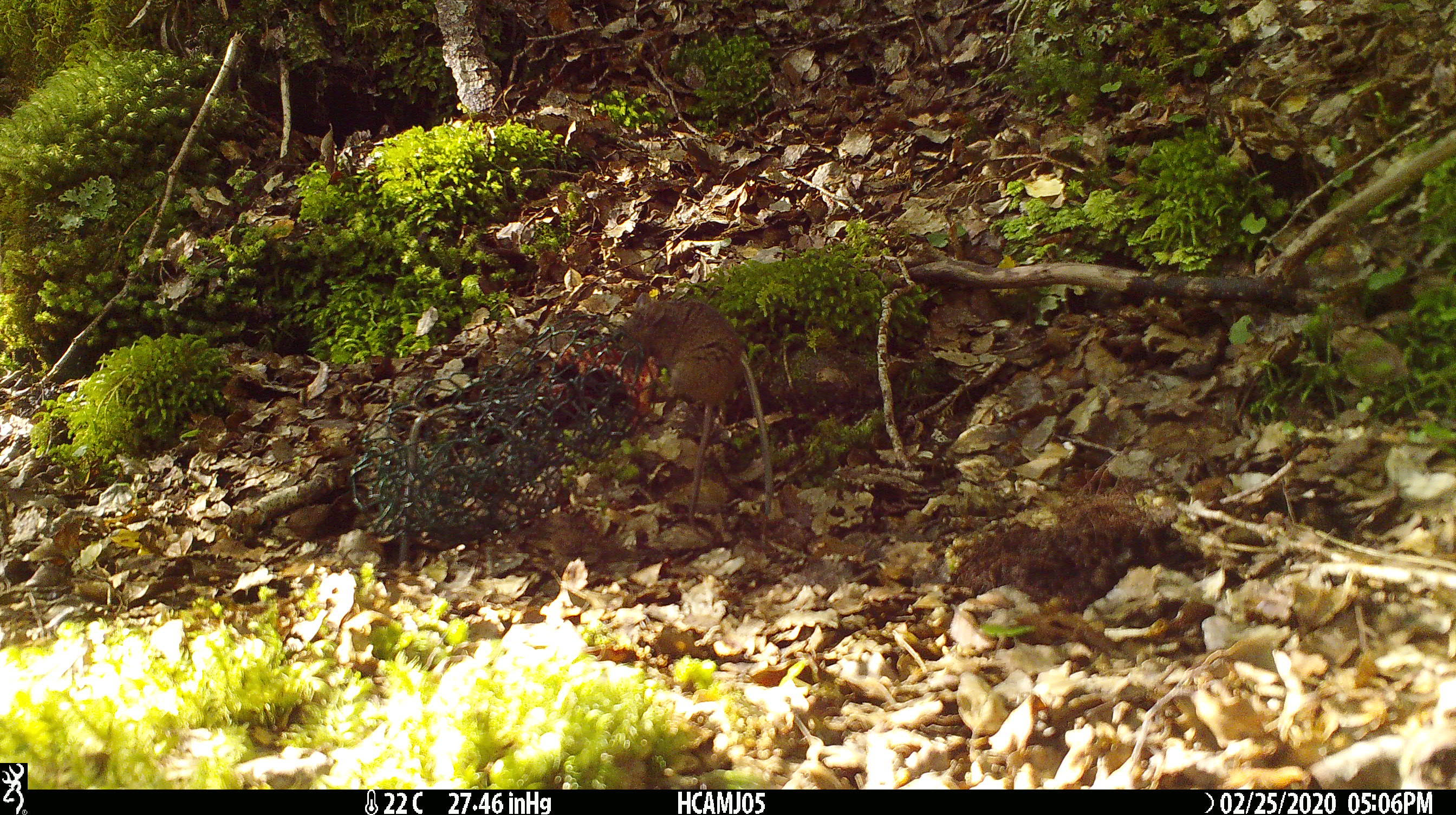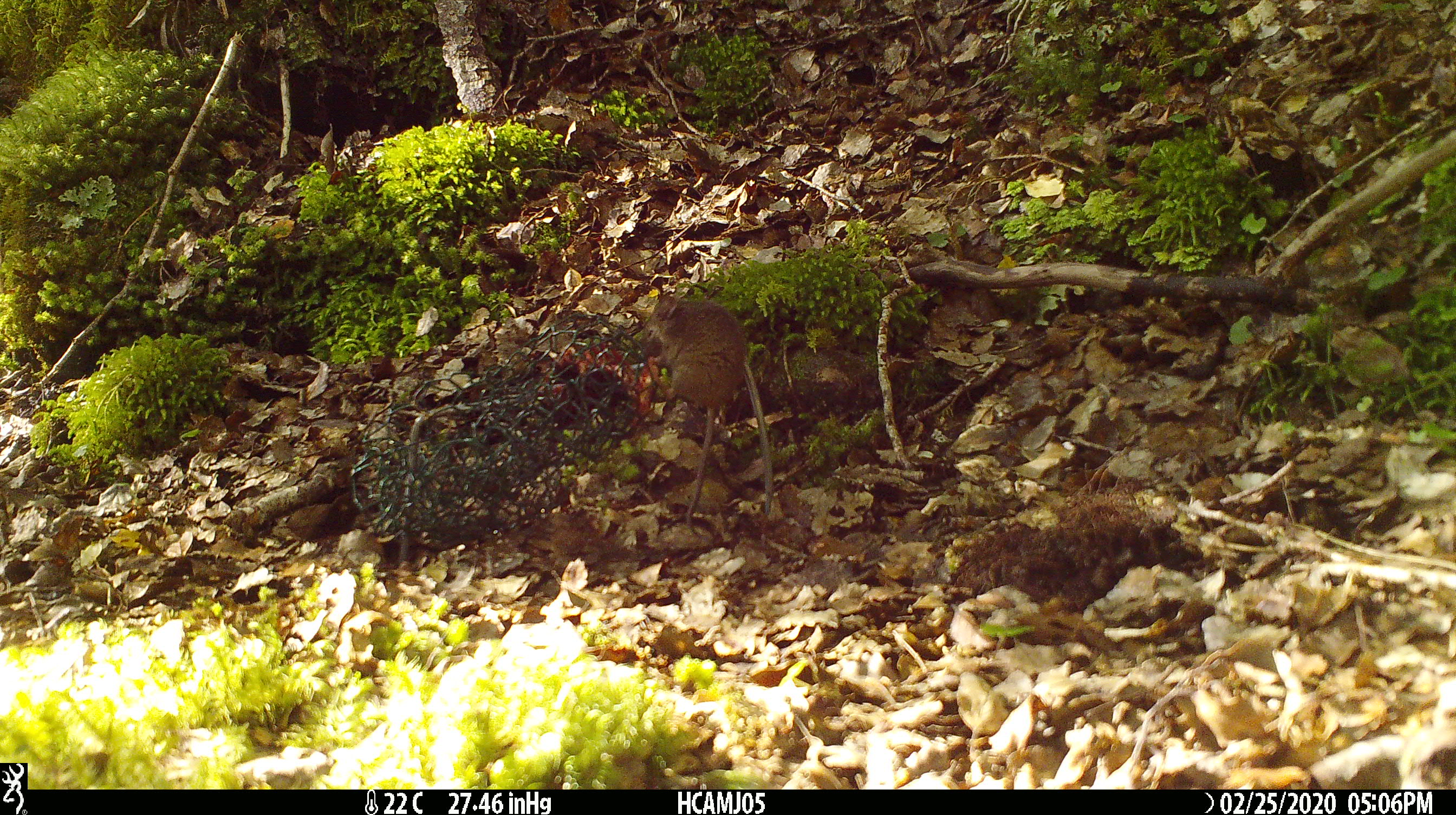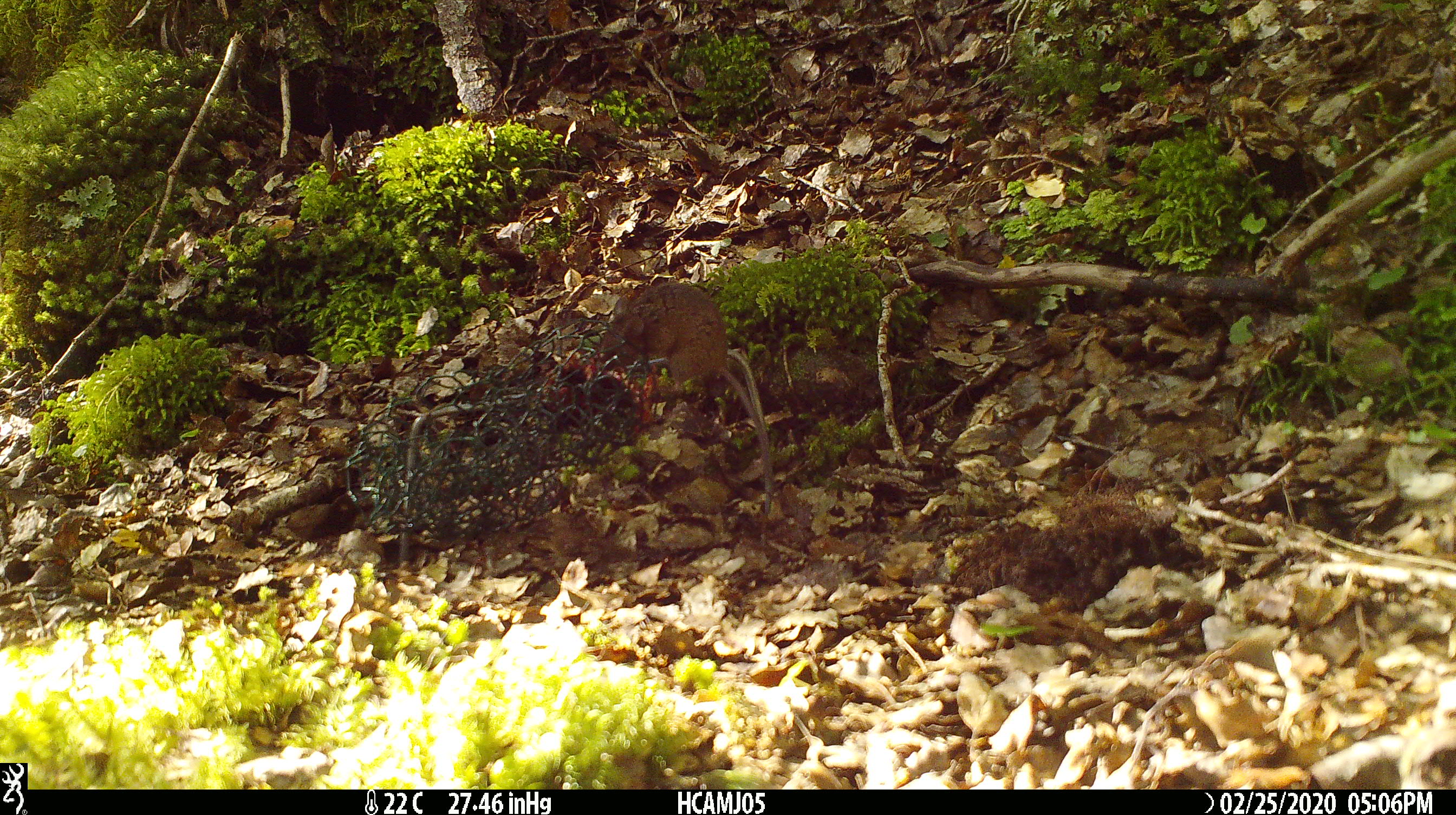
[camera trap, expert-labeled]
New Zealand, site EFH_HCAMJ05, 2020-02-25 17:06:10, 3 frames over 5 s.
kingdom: Animalia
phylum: Chordata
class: Mammalia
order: Rodentia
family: Muridae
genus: Mus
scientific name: Mus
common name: mouse